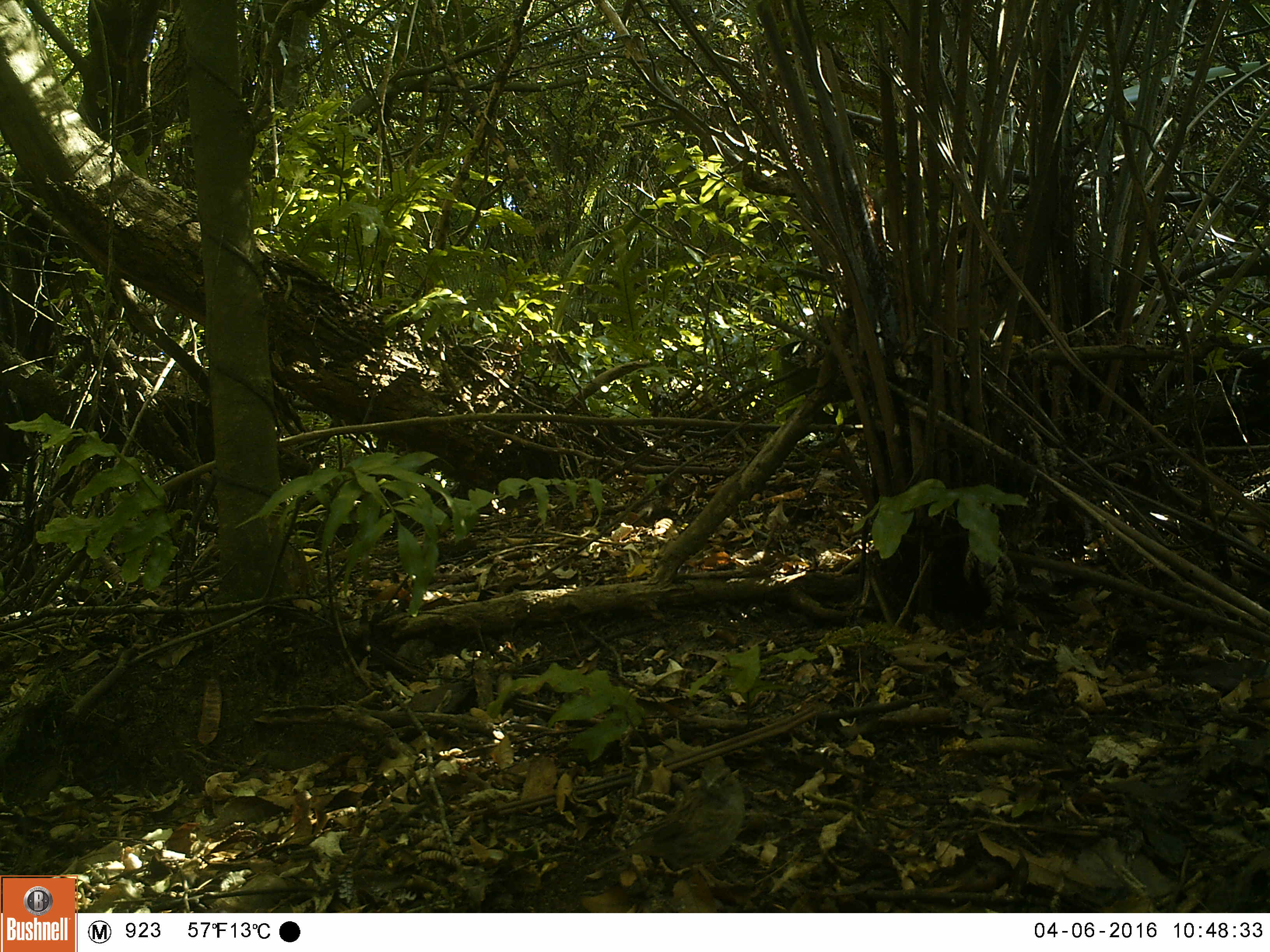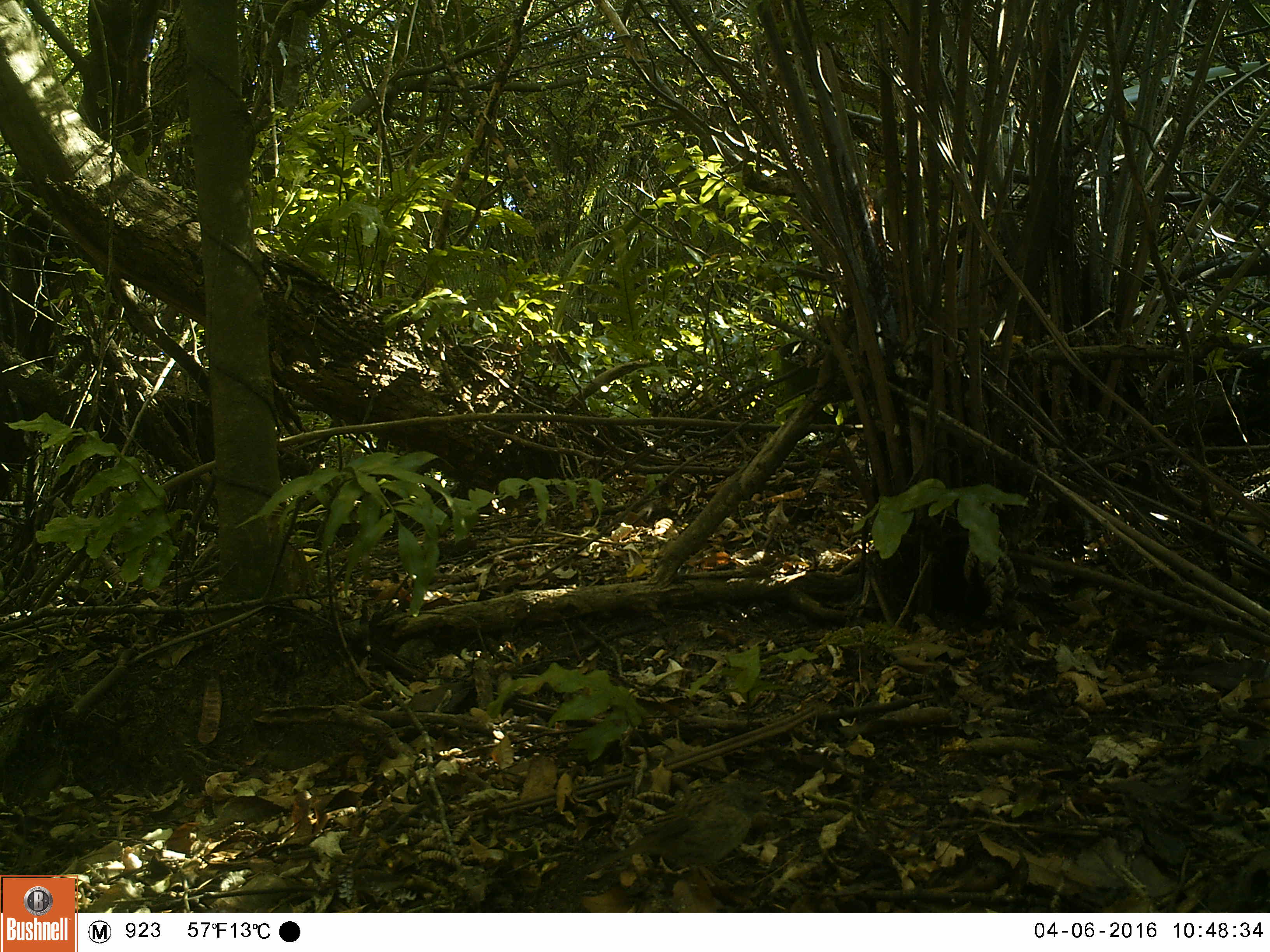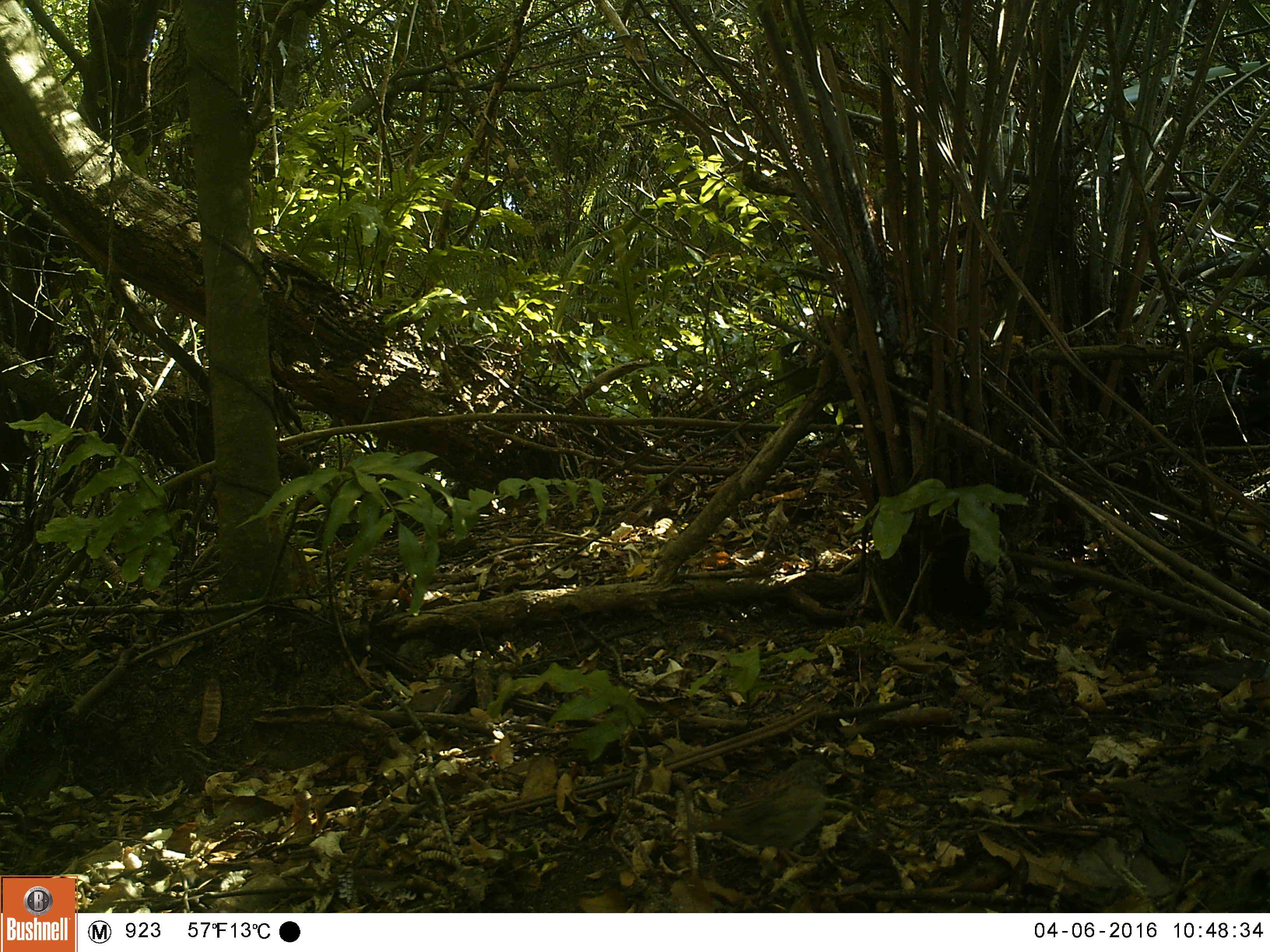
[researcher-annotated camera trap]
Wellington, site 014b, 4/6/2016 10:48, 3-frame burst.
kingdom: Animalia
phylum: Chordata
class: Aves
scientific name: Aves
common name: bird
Bird (Aves).